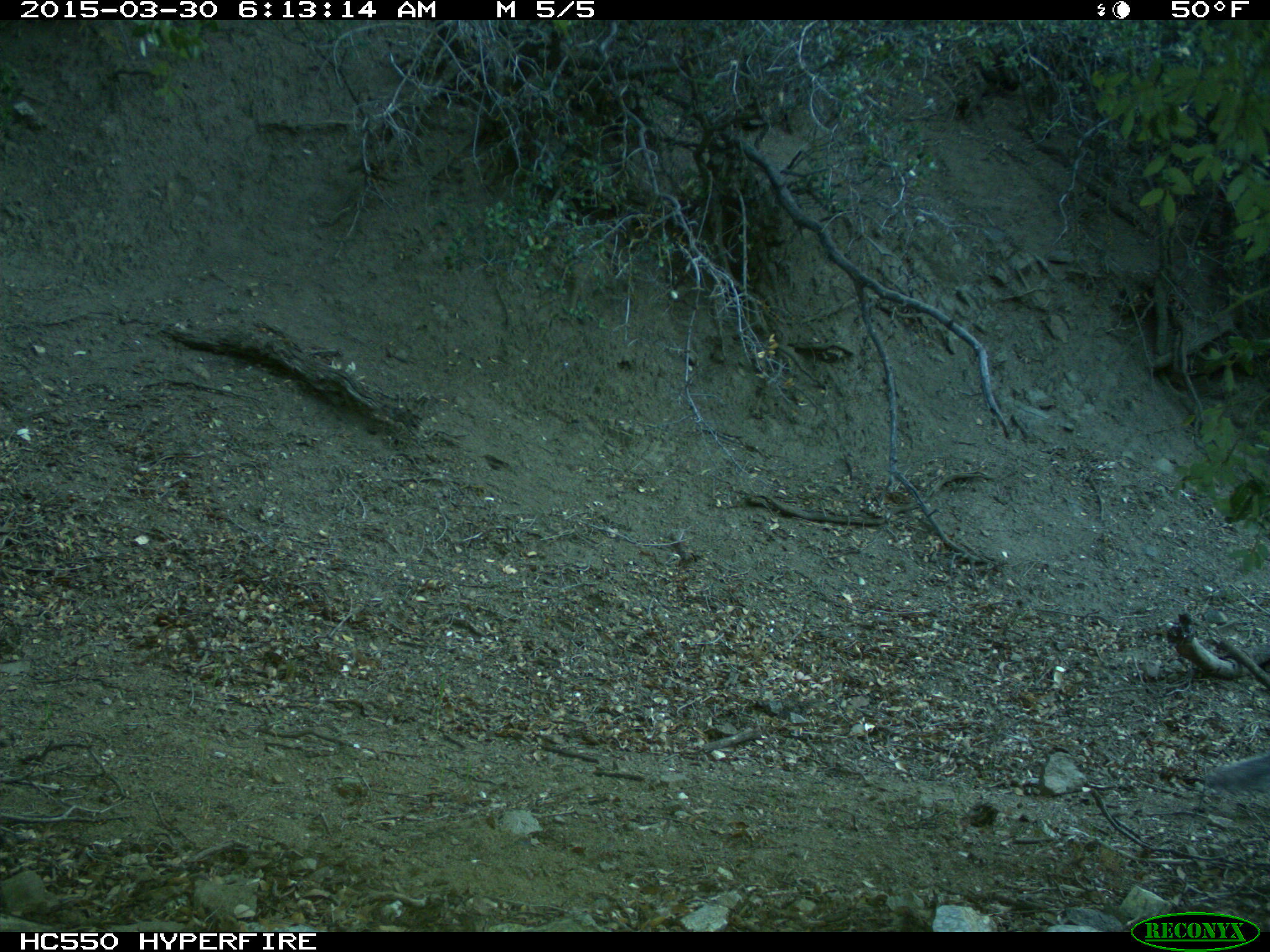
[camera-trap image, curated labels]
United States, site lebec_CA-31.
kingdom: Animalia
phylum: Chordata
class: Mammalia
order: Rodentia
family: Sciuridae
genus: Sciurus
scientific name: Sciurus carolinensis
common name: eastern gray squirrel